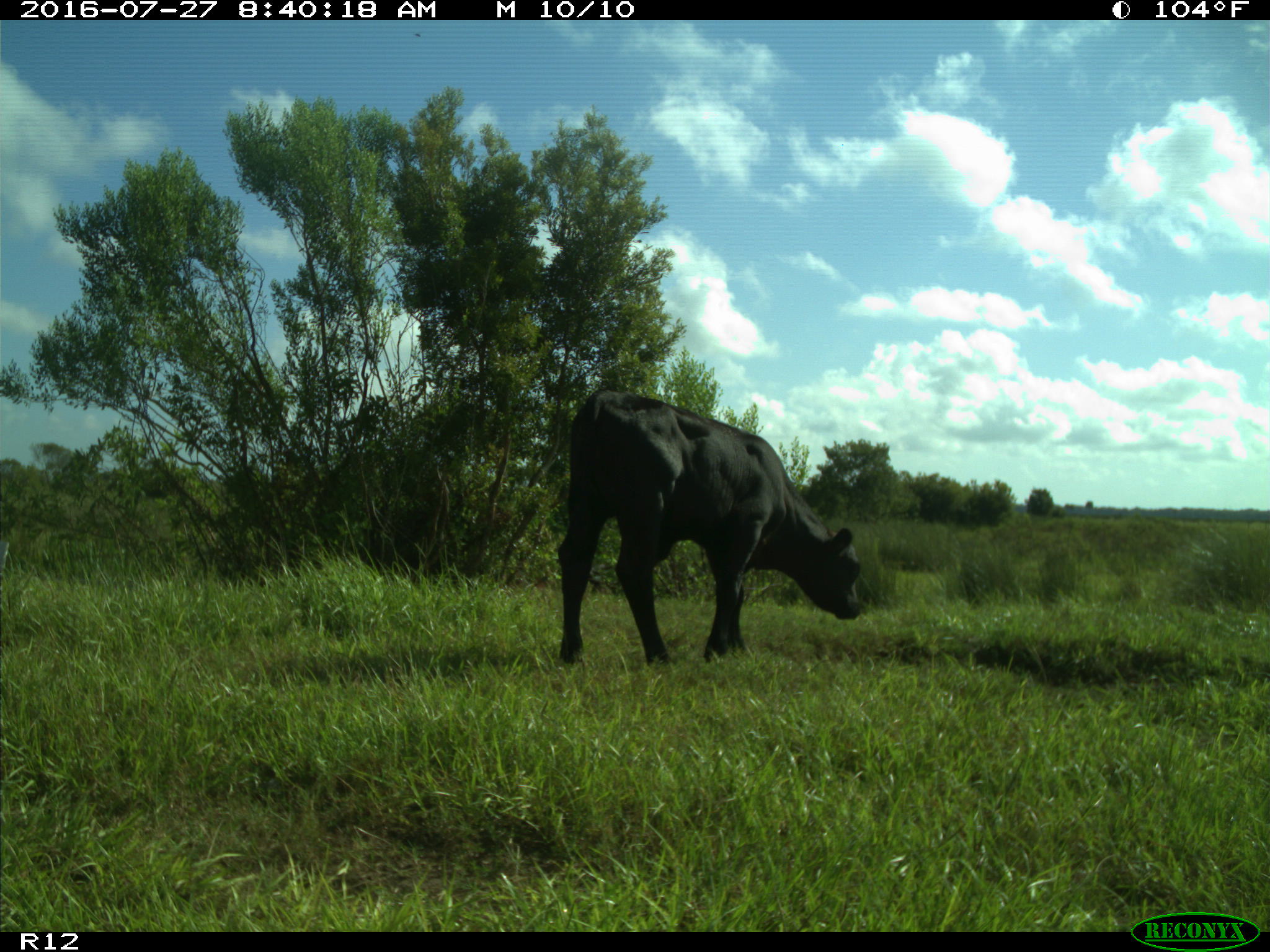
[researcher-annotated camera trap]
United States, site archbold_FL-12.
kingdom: Animalia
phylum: Chordata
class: Mammalia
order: Artiodactyla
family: Bovidae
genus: Bos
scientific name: Bos taurus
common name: domestic cow